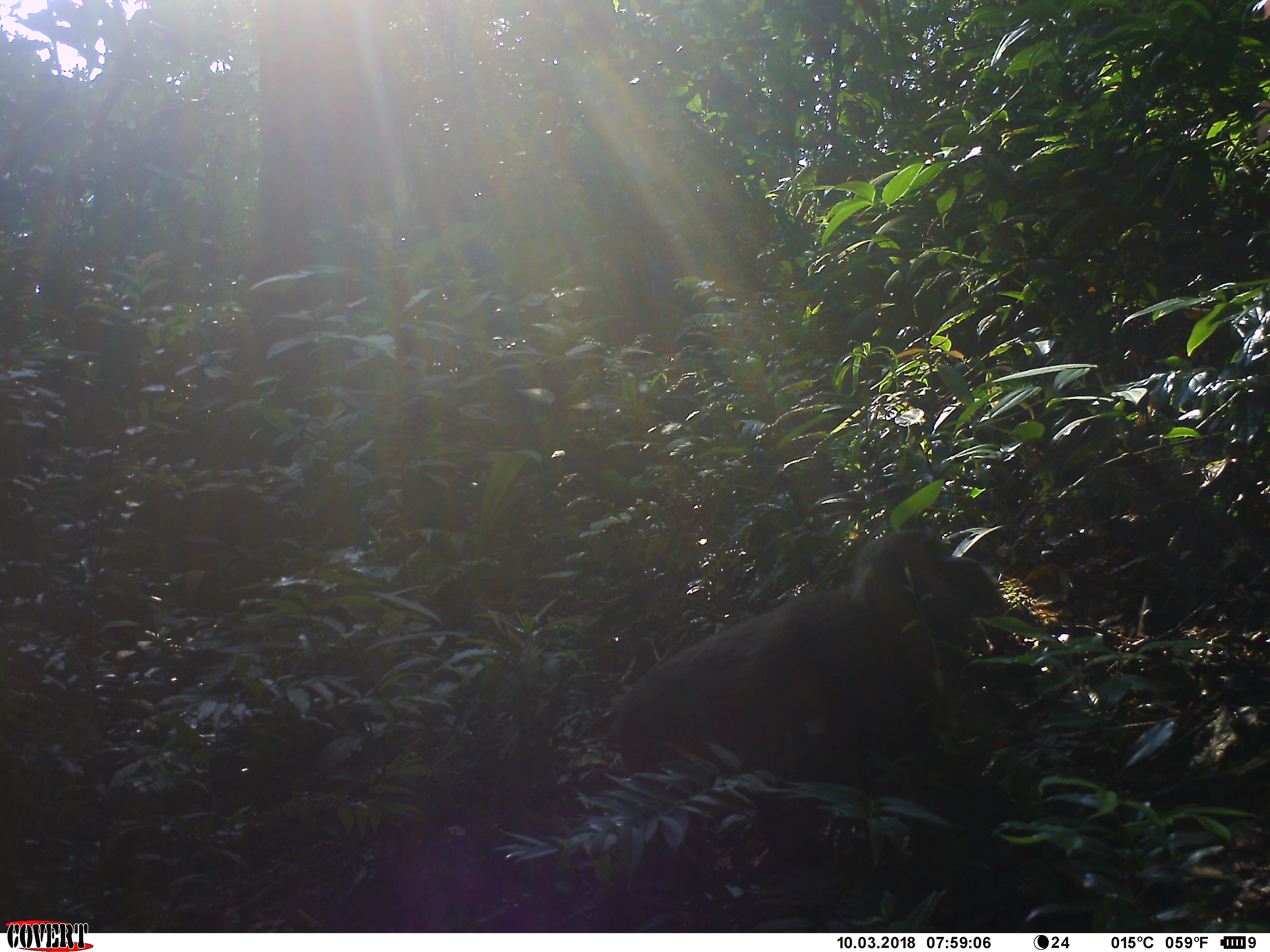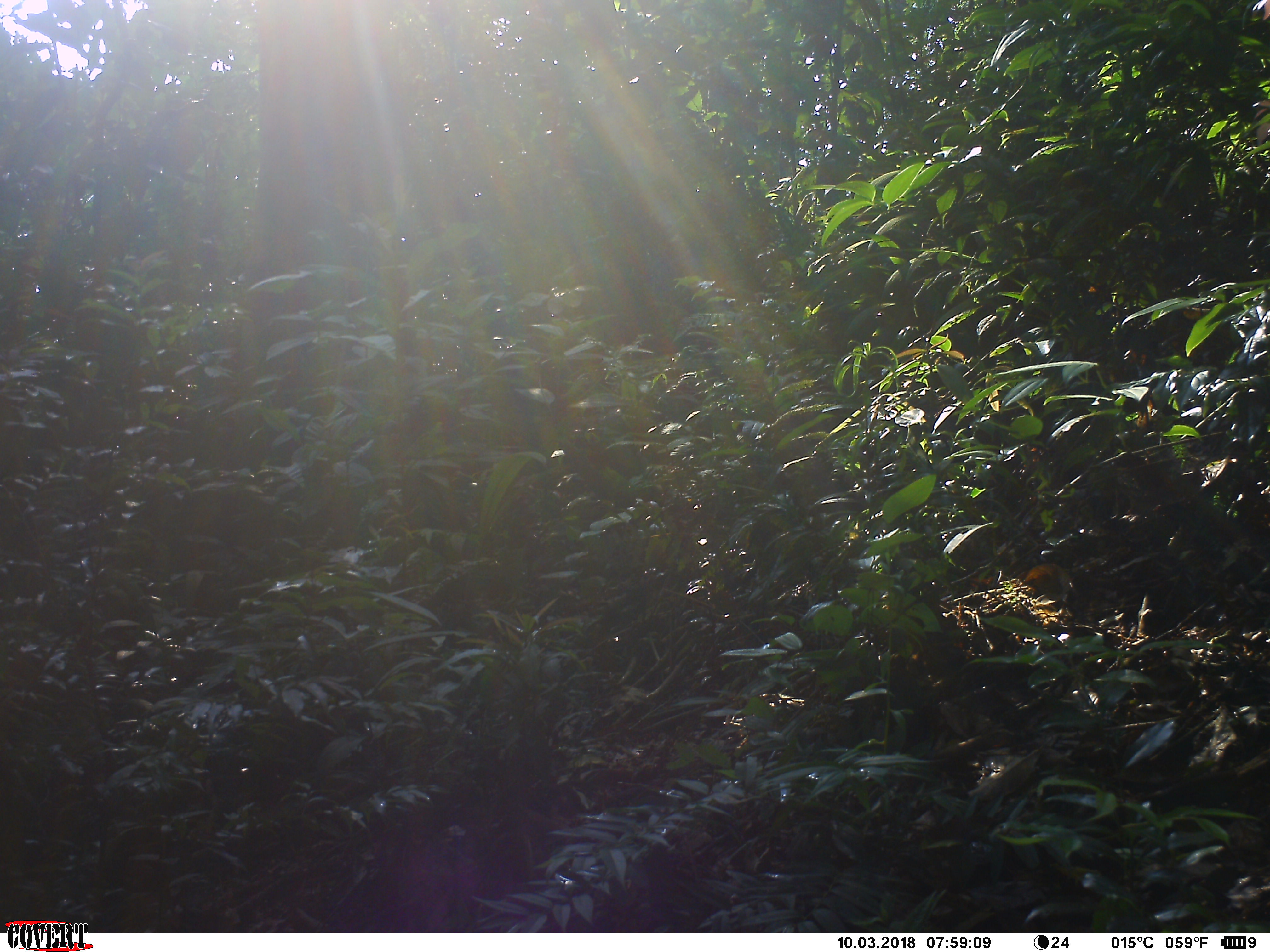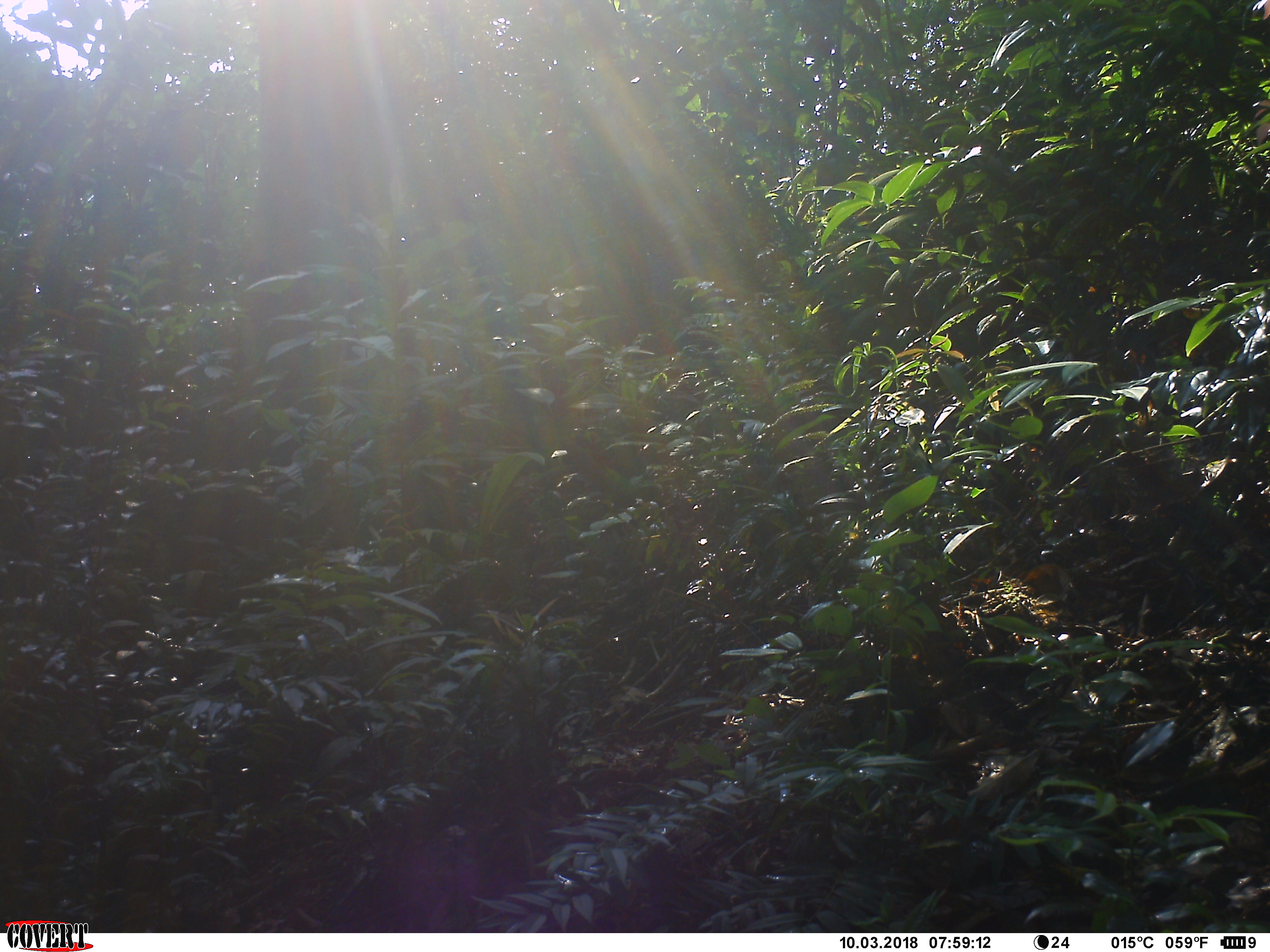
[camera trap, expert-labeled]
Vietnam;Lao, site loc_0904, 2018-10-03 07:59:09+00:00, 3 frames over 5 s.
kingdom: Animalia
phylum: Chordata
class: Mammalia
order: Primates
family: Cercopithecidae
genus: Macaca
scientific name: Macaca arctoides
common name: stump-tailed macaque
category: stump tailed macaque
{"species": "stump tailed macaque (stump-tailed macaque) (Macaca arctoides)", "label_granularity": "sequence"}